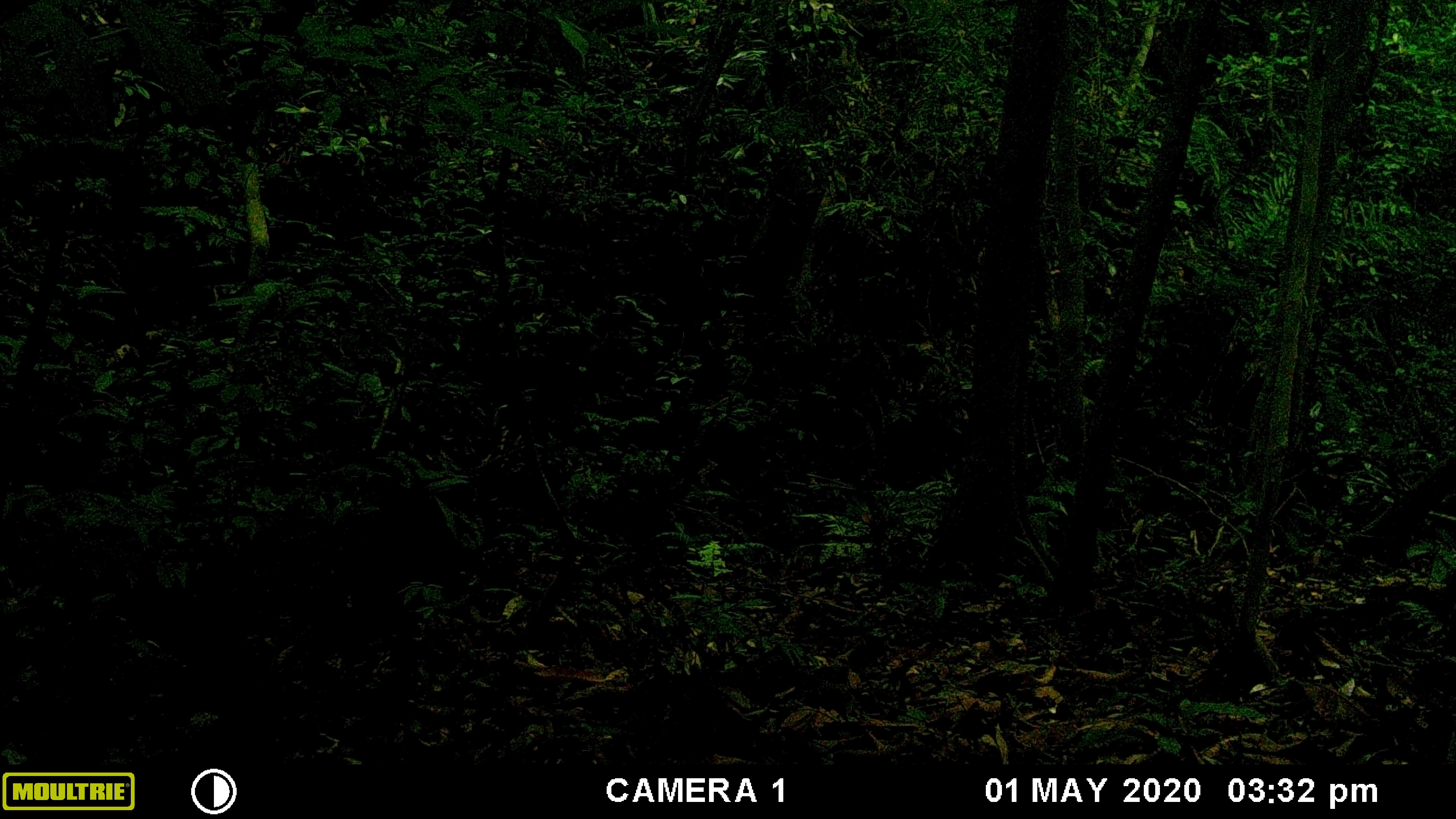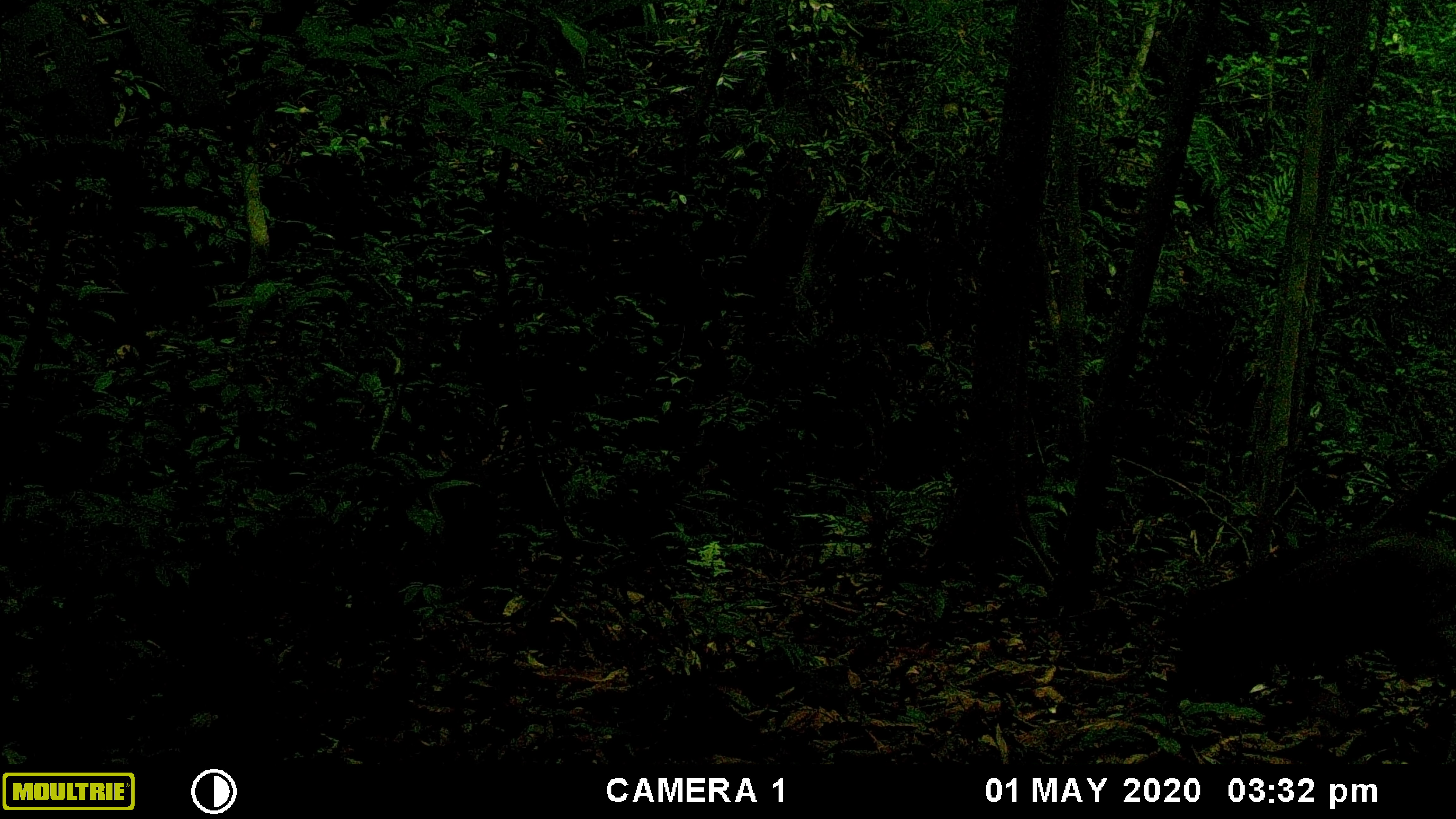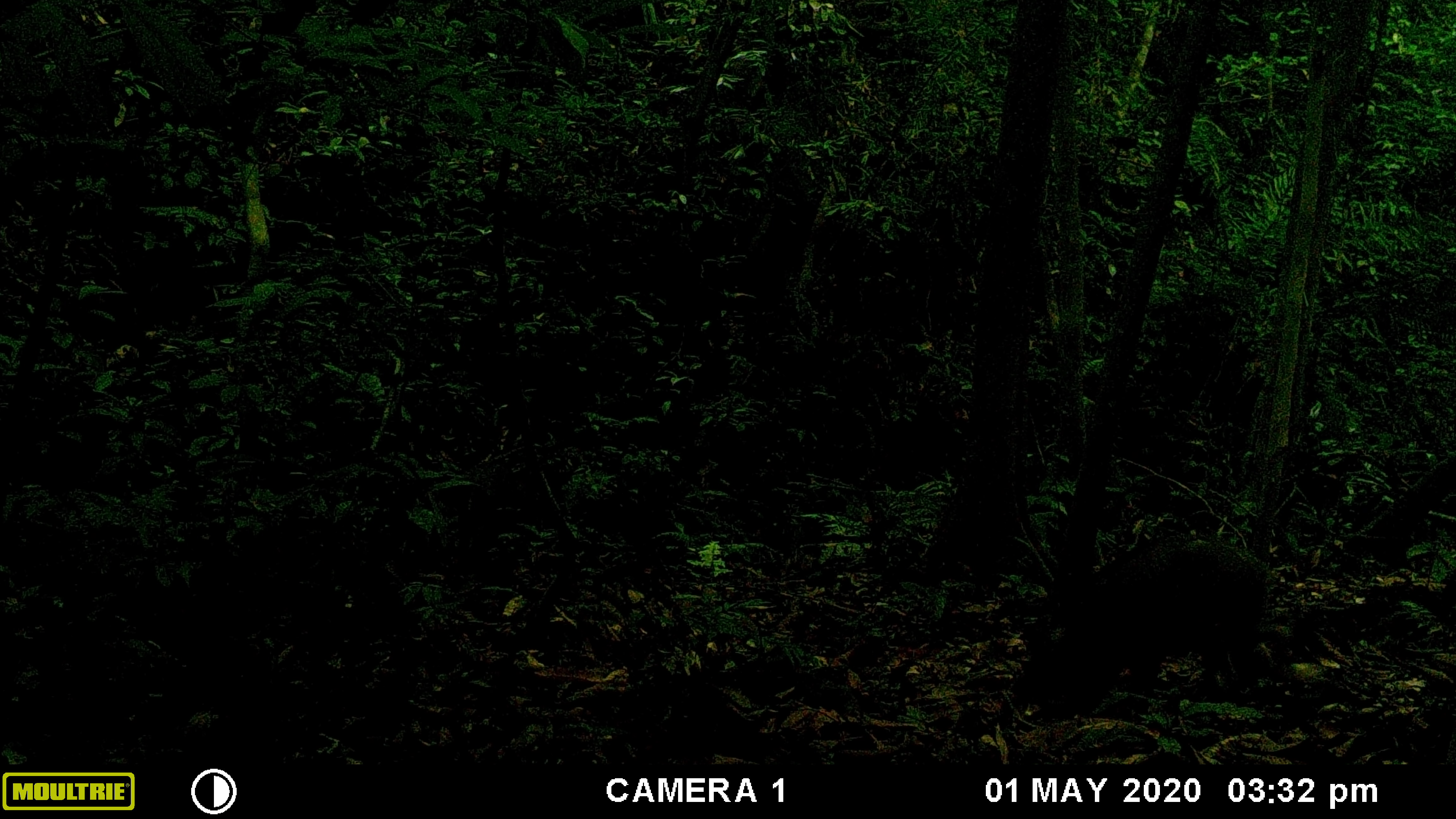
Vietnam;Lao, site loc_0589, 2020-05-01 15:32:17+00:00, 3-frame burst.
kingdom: Animalia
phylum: Chordata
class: Mammalia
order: Artiodactyla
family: Suidae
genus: Sus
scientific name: Sus scrofa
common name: eurasian wild pig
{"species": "eurasian wild pig (Sus scrofa)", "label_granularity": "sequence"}